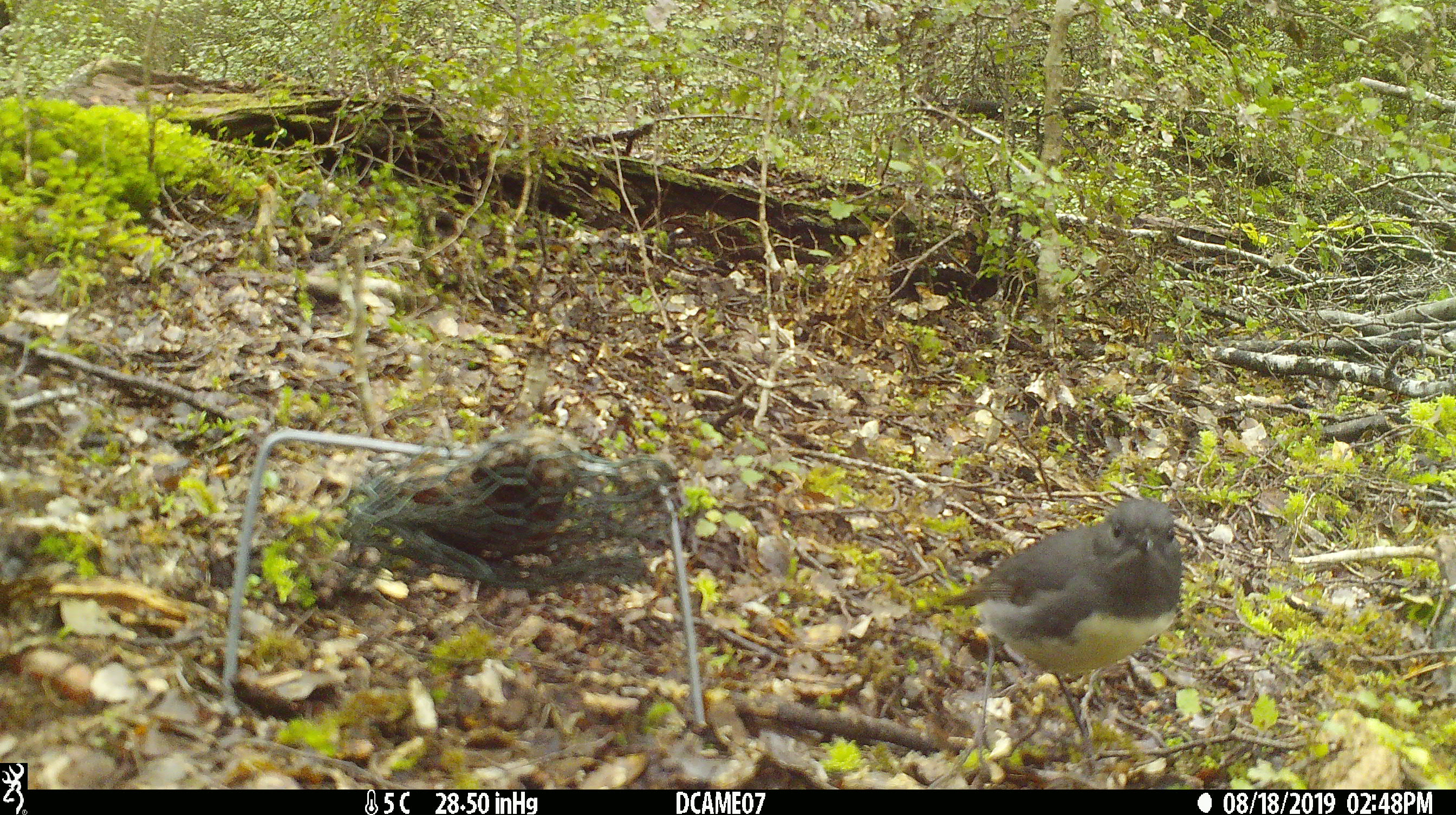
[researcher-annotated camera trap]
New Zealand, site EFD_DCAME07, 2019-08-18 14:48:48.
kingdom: Animalia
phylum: Chordata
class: Aves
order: Passeriformes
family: Petroicidae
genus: Petroica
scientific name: Petroica australis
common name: new zealand robin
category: robin